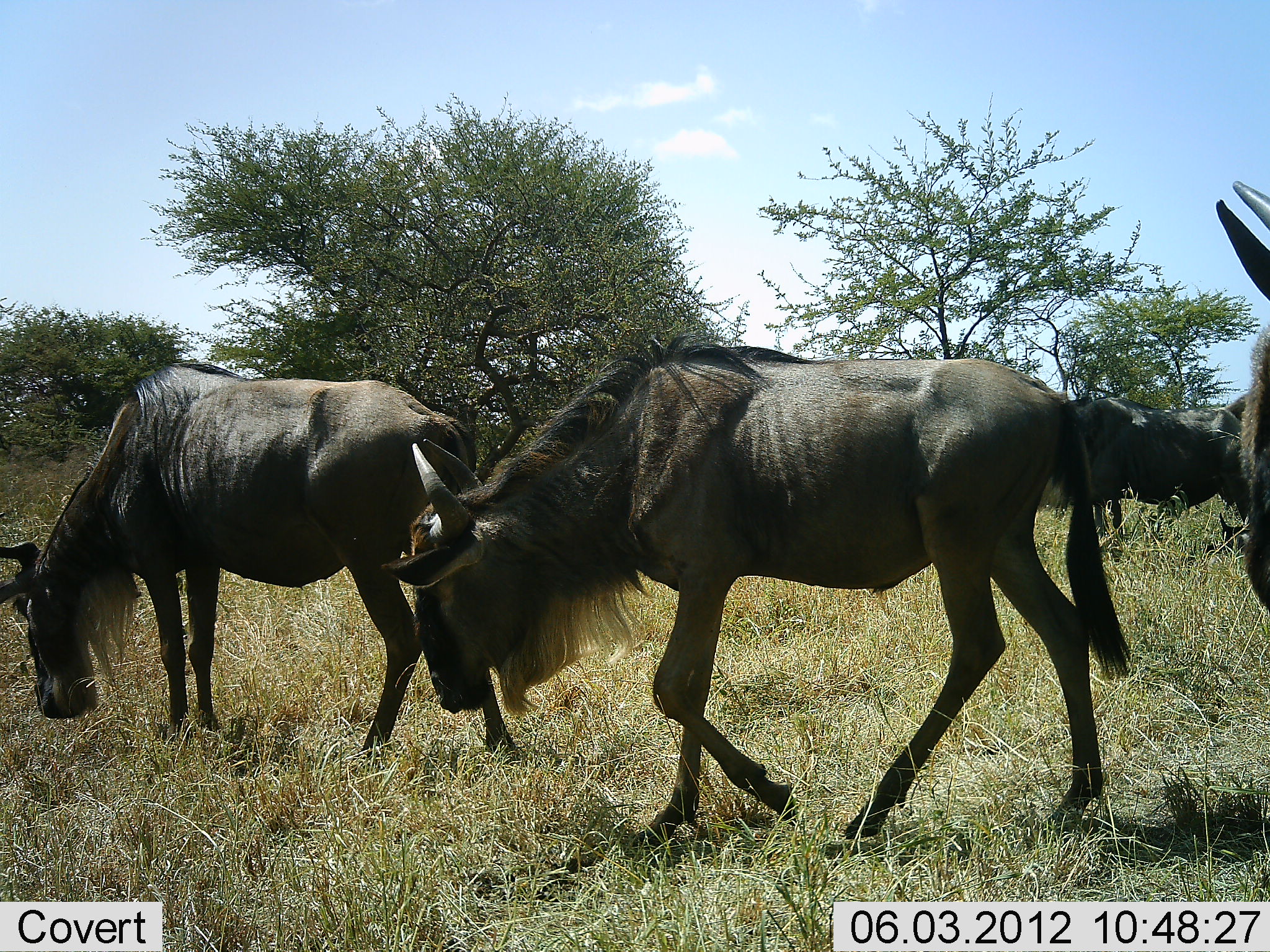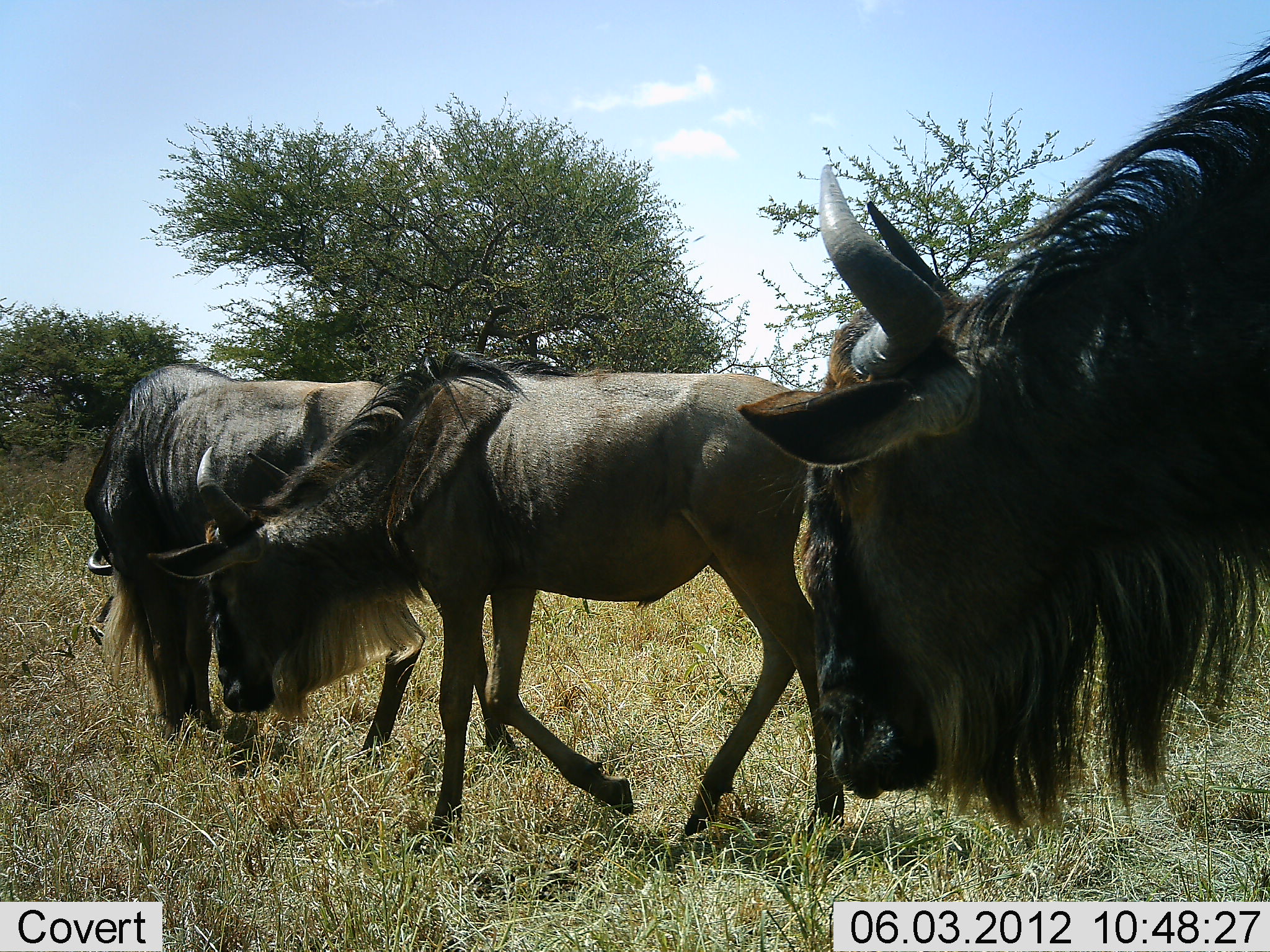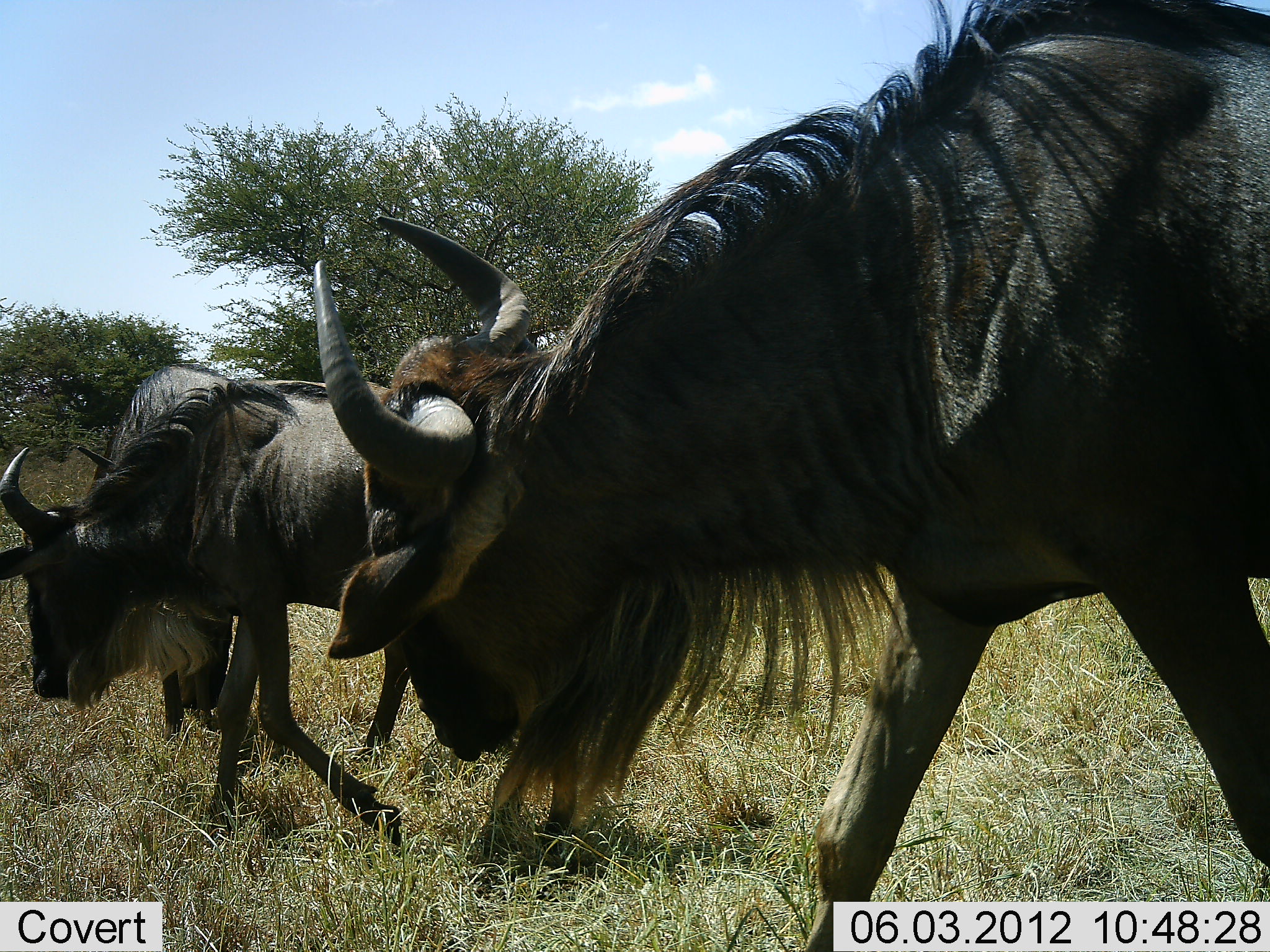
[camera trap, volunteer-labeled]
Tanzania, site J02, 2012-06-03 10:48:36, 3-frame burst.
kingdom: Animalia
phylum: Chordata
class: Mammalia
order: Artiodactyla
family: Bovidae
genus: Connochaetes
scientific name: Connochaetes taurinus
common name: blue wildebeest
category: wildebeest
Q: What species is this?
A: Wildebeest (blue wildebeest) (Connochaetes taurinus).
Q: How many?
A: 3.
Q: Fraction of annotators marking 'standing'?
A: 30%.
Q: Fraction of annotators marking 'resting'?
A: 0%.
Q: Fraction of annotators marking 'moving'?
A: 100%.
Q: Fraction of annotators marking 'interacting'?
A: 0%.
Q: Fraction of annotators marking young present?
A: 0%.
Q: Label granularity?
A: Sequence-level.